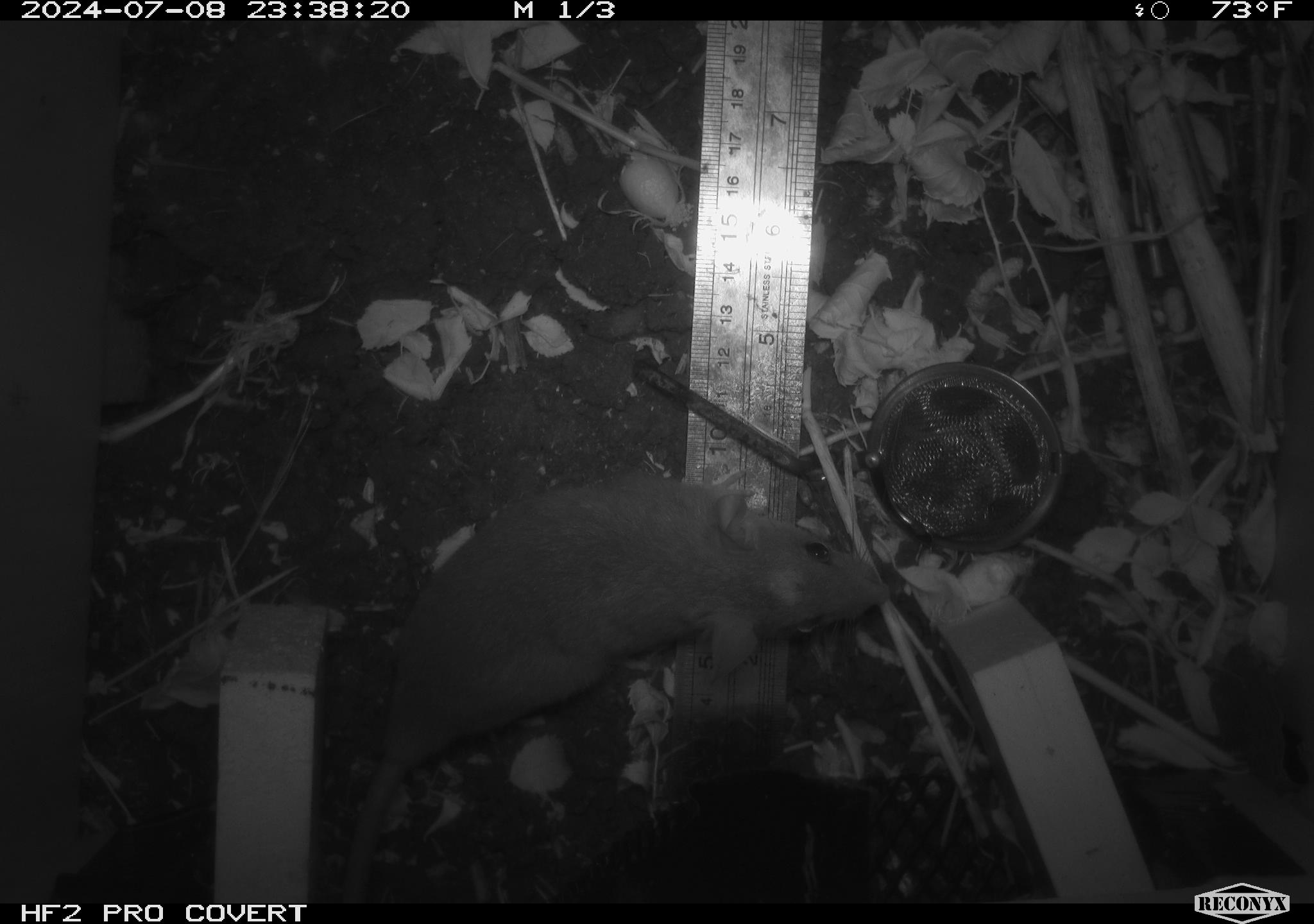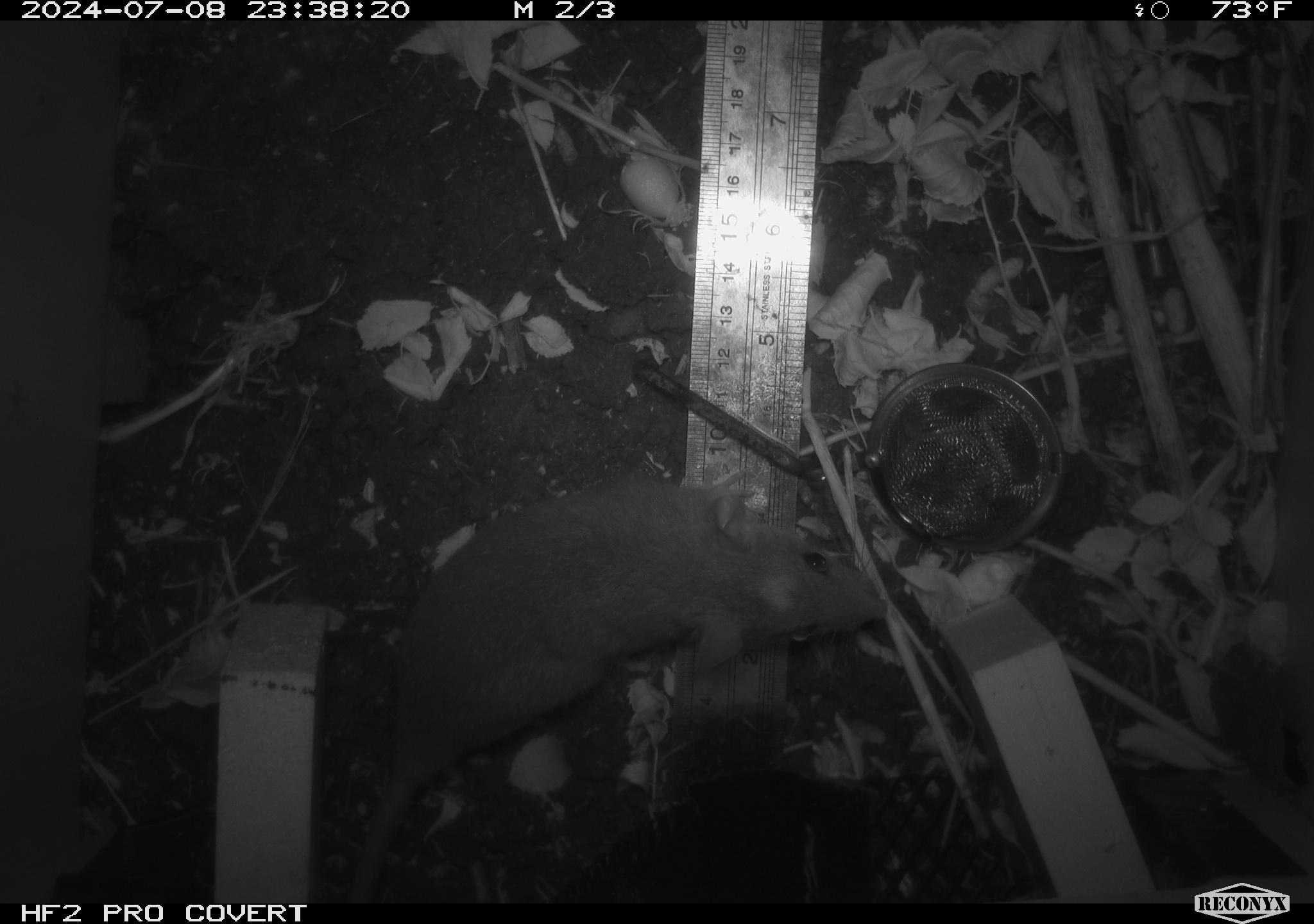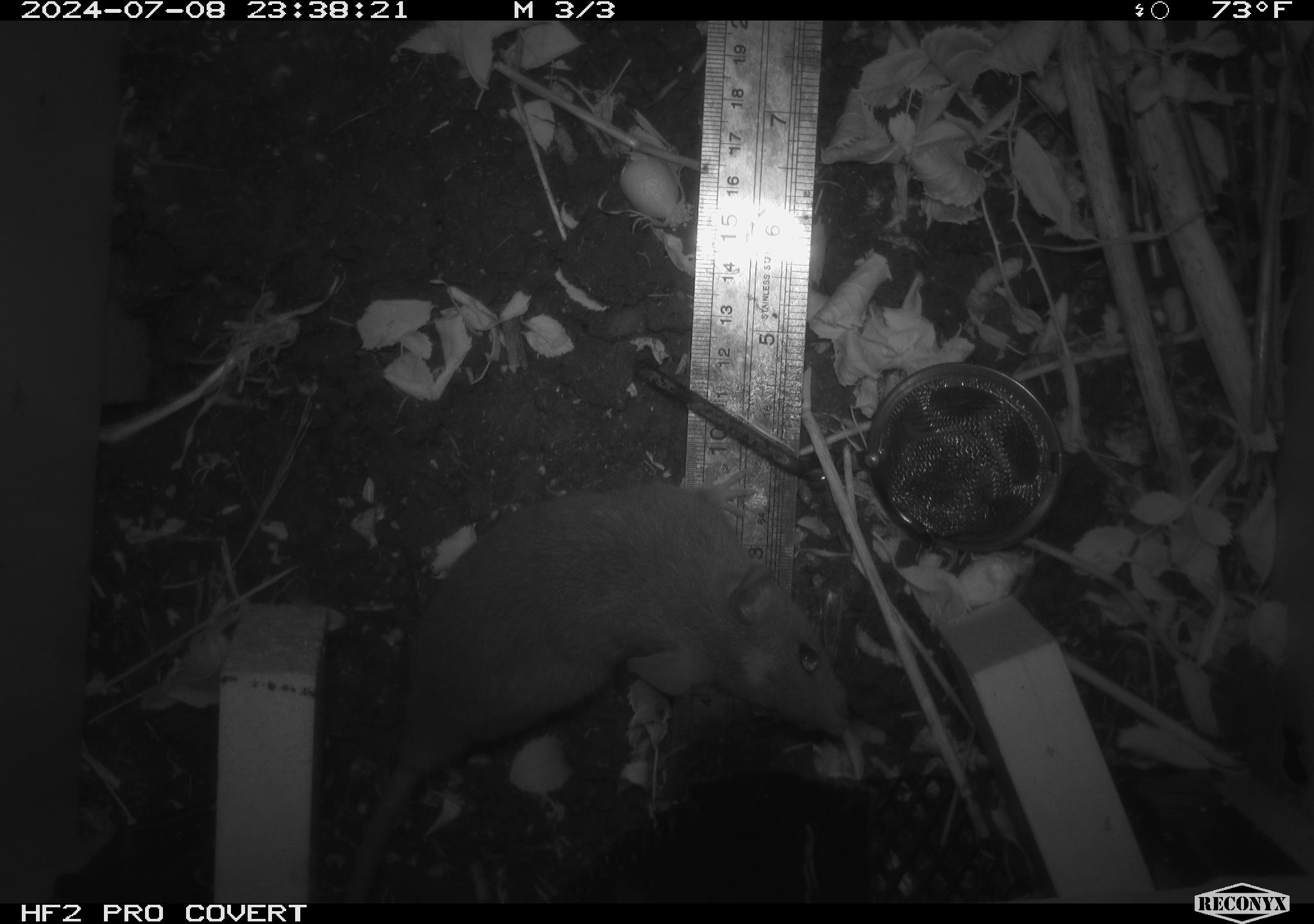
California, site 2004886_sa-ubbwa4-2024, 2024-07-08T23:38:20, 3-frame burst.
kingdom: Animalia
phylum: Chordata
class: Mammalia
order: Rodentia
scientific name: Rodentia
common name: woodrat or rat or mouse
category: woodrat or rat or mouse species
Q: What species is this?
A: Woodrat or rat or mouse species (woodrat or rat or mouse) (Rodentia).